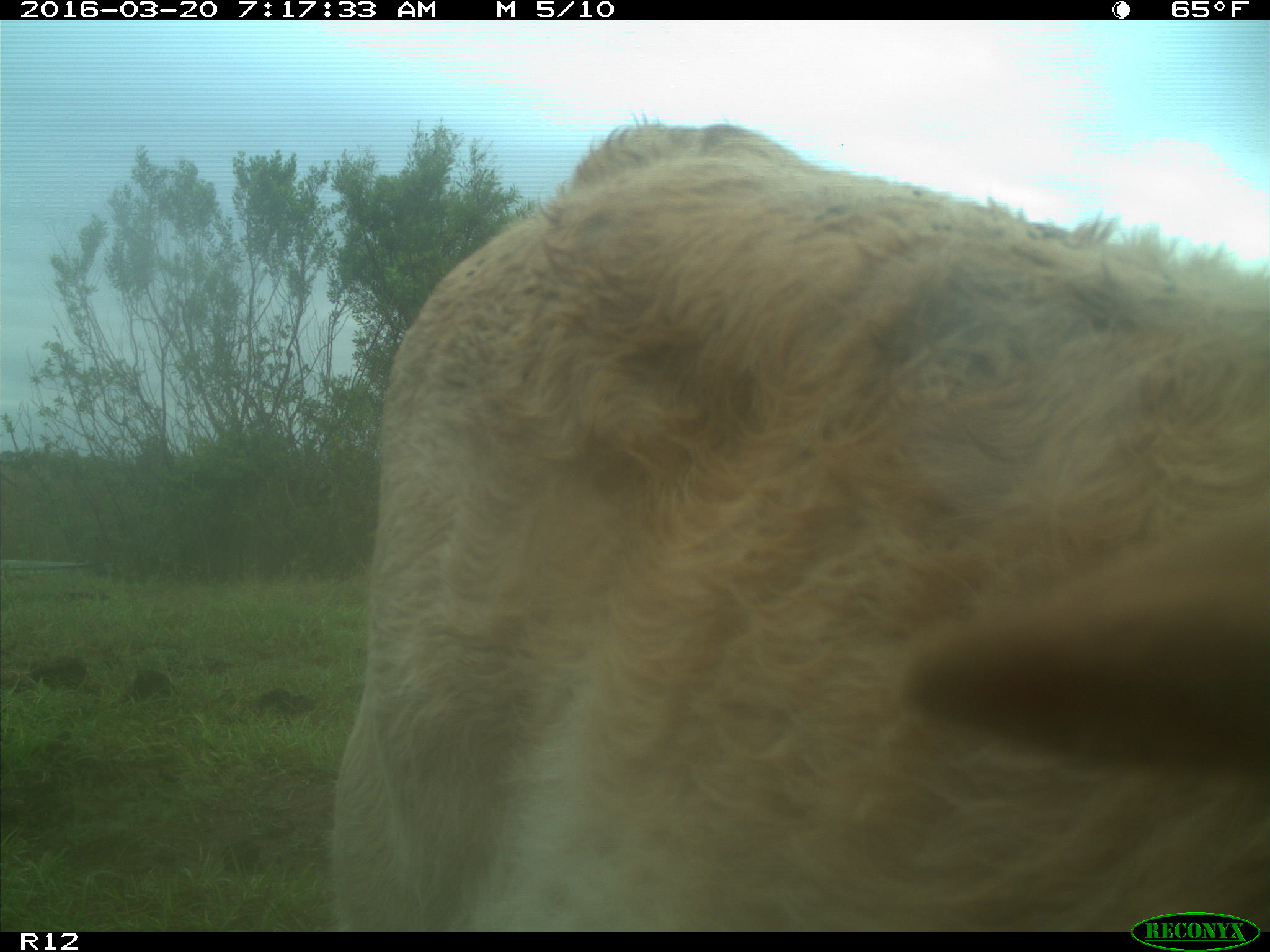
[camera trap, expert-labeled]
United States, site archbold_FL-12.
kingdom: Animalia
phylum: Chordata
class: Mammalia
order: Artiodactyla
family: Bovidae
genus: Bos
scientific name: Bos taurus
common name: domestic cow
Bos taurus (domestic cow).